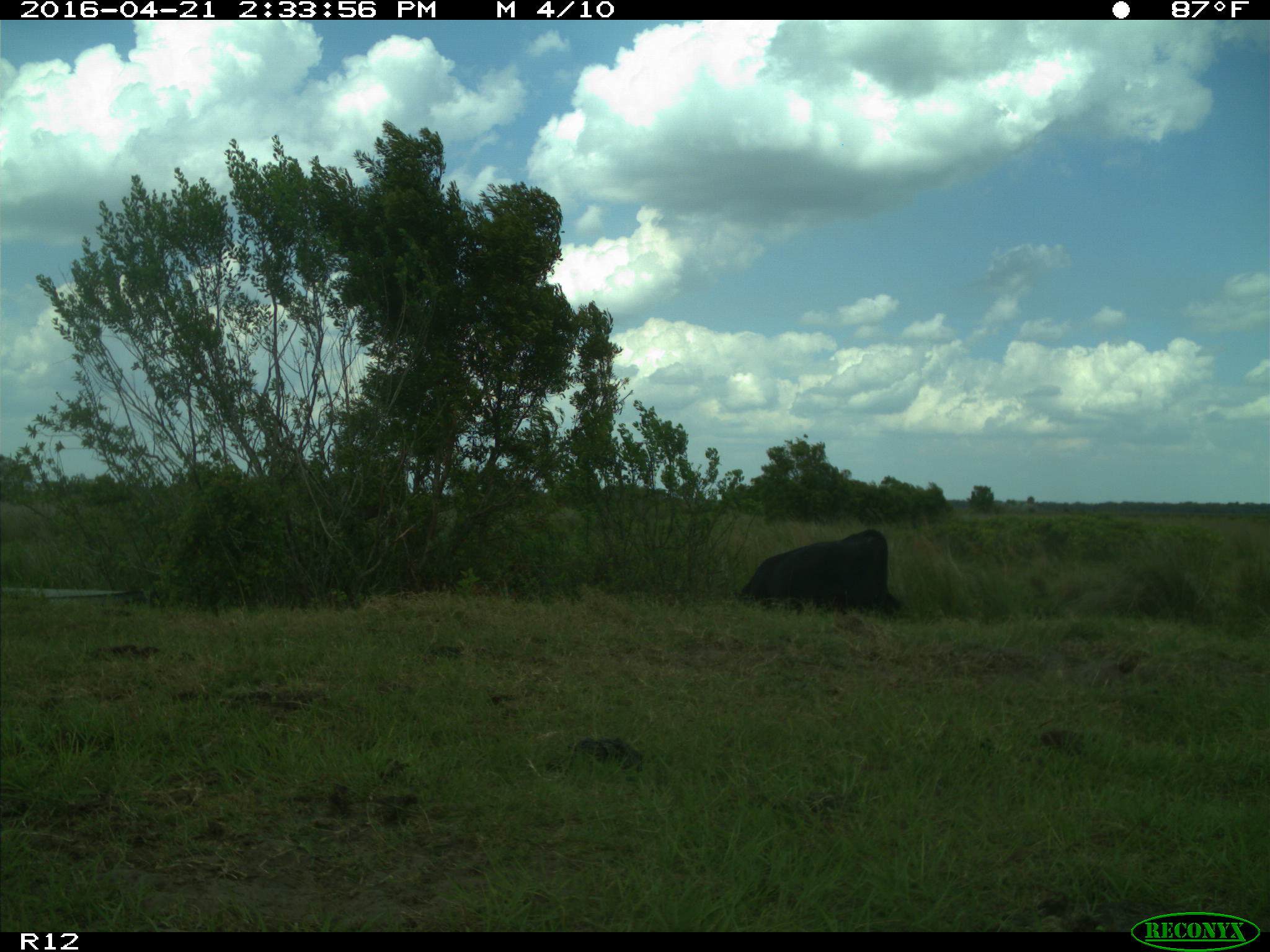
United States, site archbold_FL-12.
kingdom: Animalia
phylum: Chordata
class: Mammalia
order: Artiodactyla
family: Bovidae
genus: Bos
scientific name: Bos taurus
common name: domestic cow